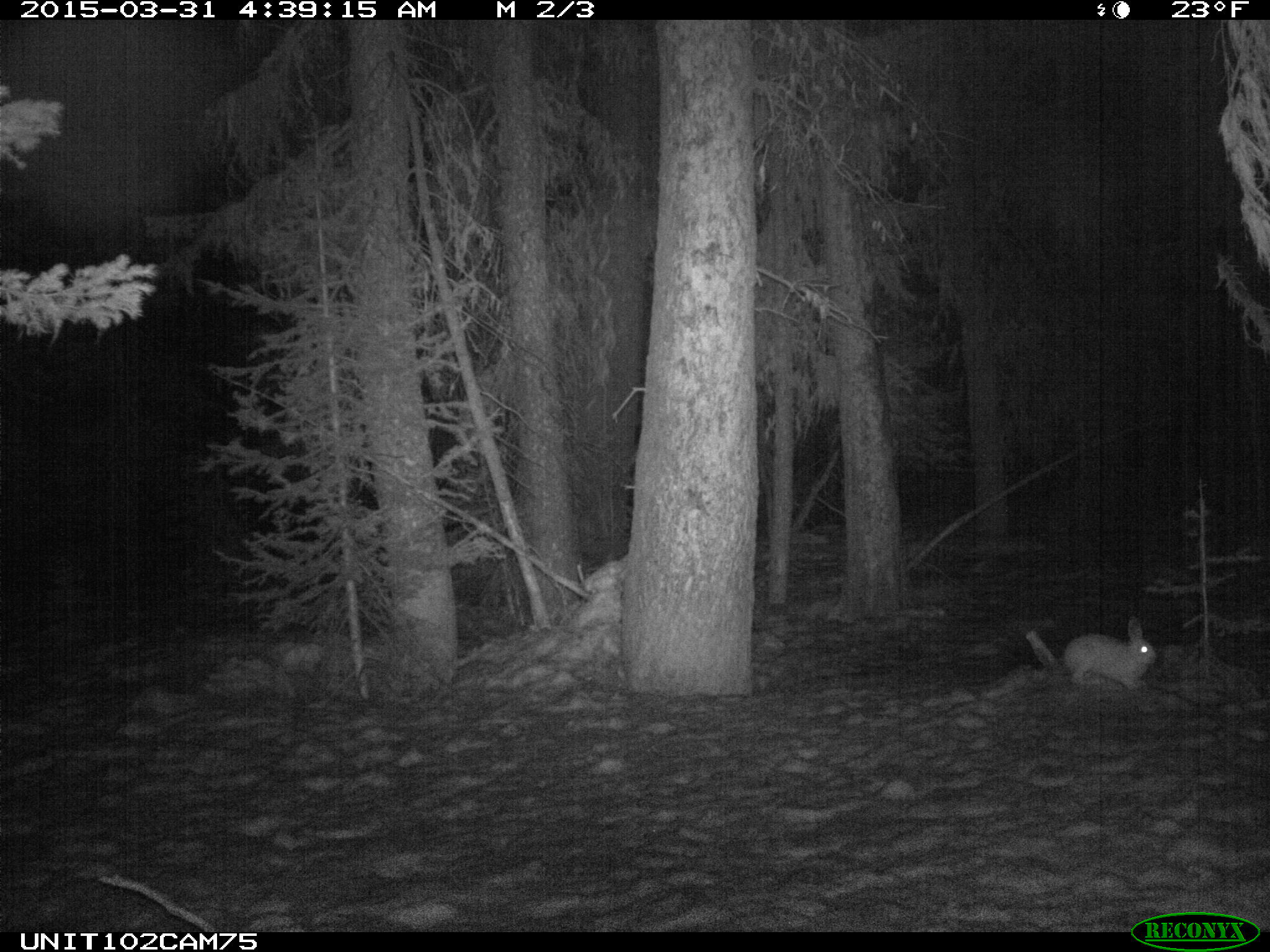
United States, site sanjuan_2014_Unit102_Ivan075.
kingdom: Animalia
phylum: Chordata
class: Mammalia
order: Lagomorpha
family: Leporidae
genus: Lepus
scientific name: Lepus americanus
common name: snowshoe hare